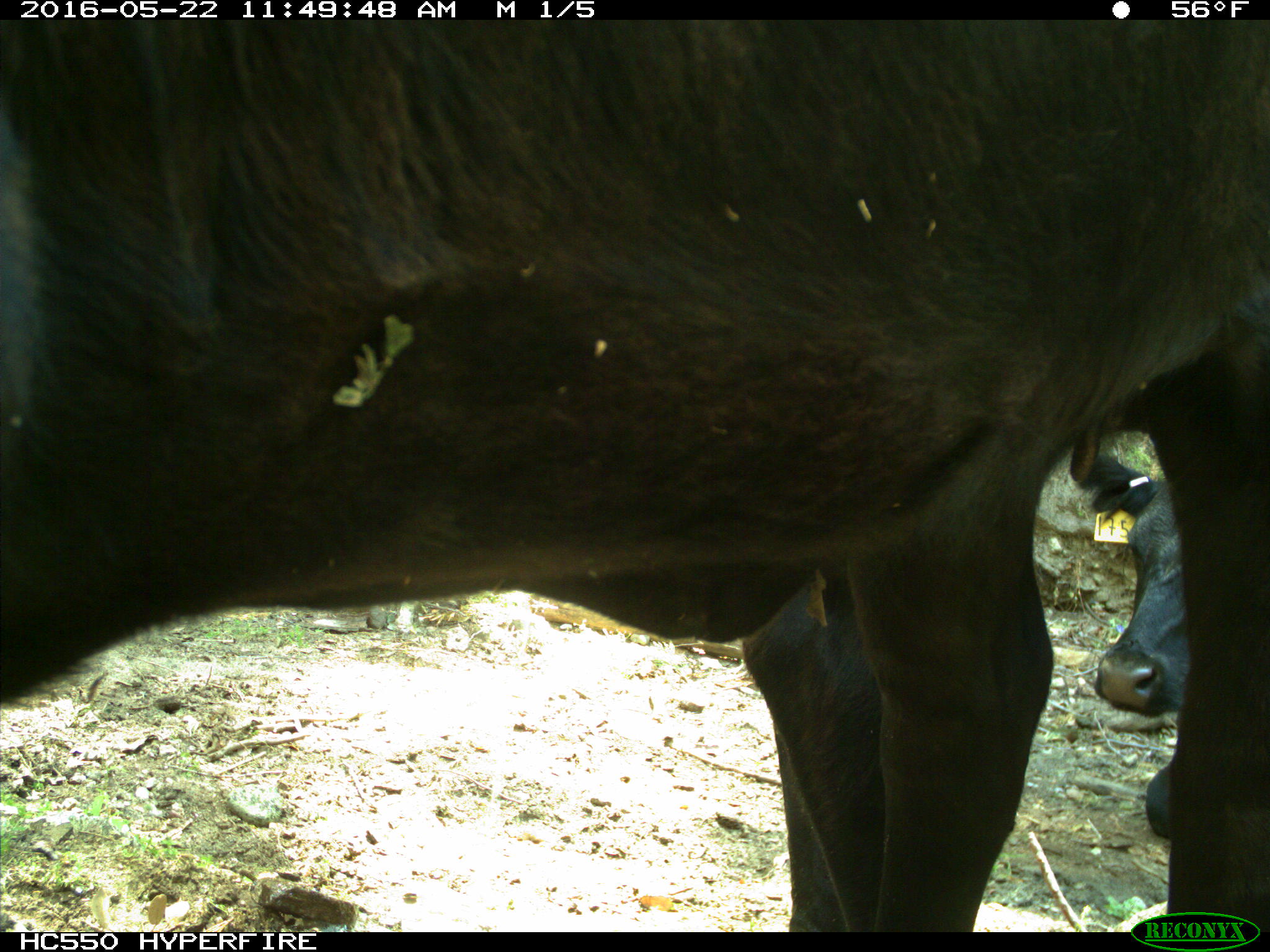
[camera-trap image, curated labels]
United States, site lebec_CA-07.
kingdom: Animalia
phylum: Chordata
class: Mammalia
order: Artiodactyla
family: Bovidae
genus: Bos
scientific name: Bos taurus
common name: domestic cow